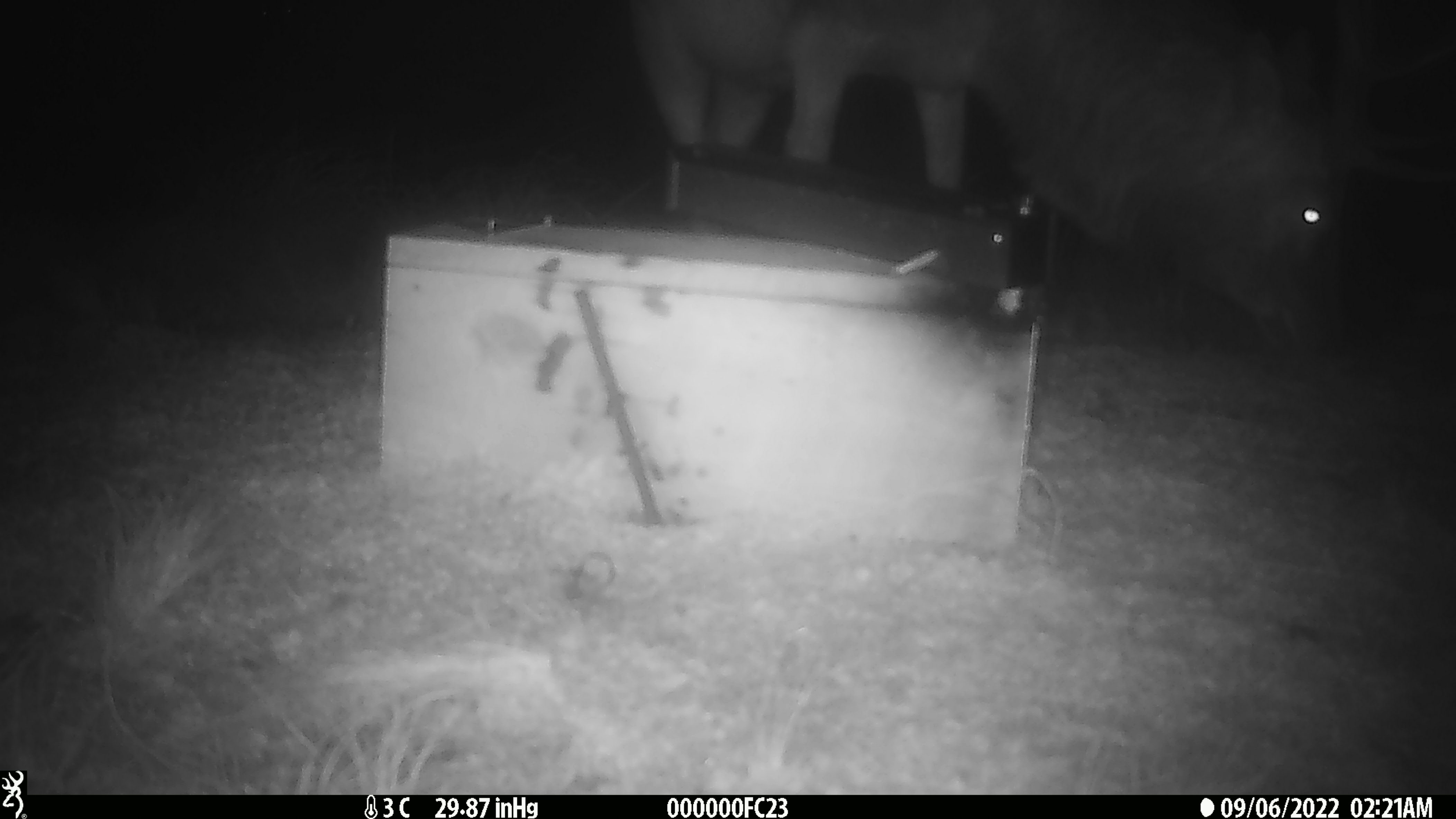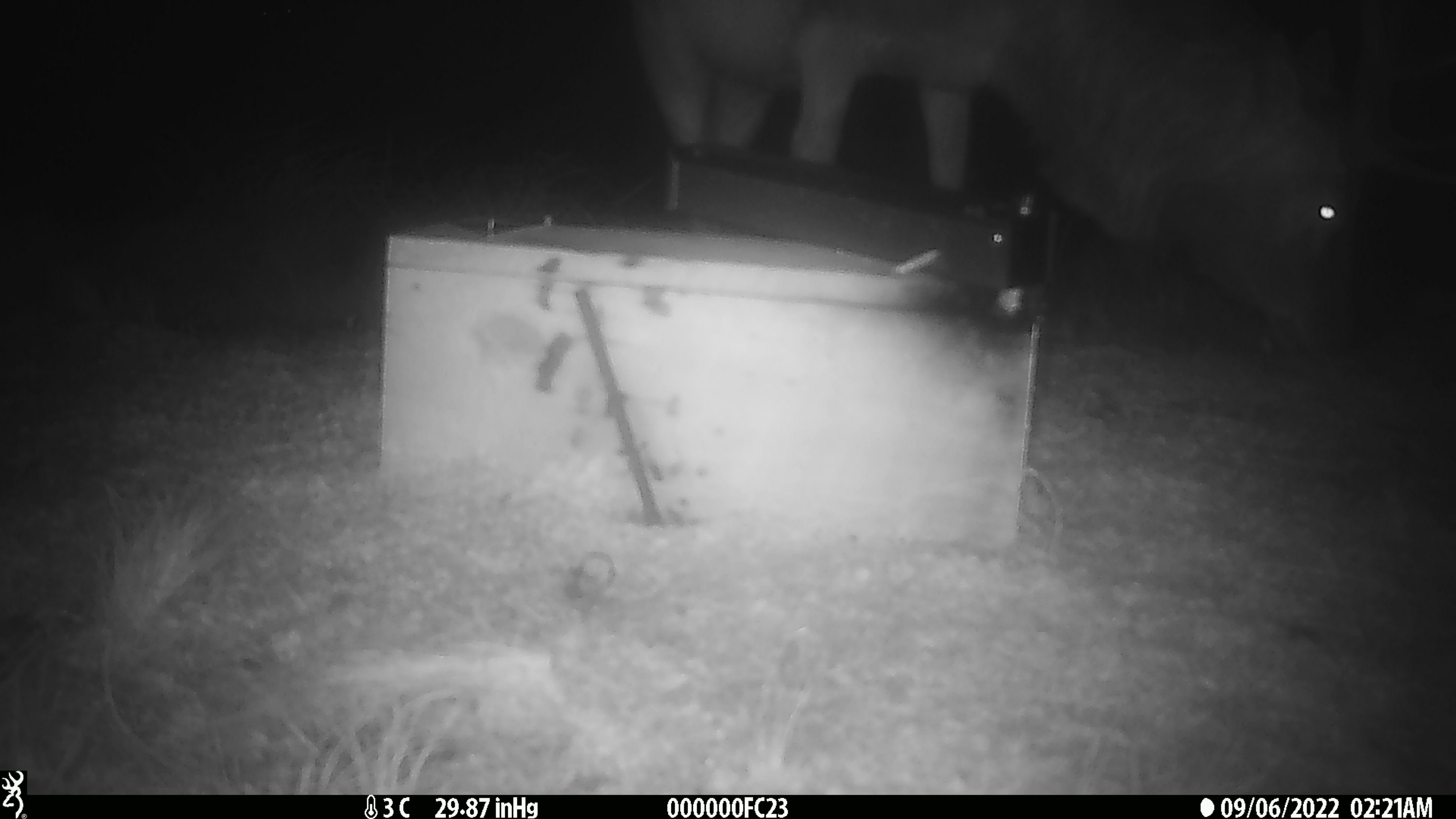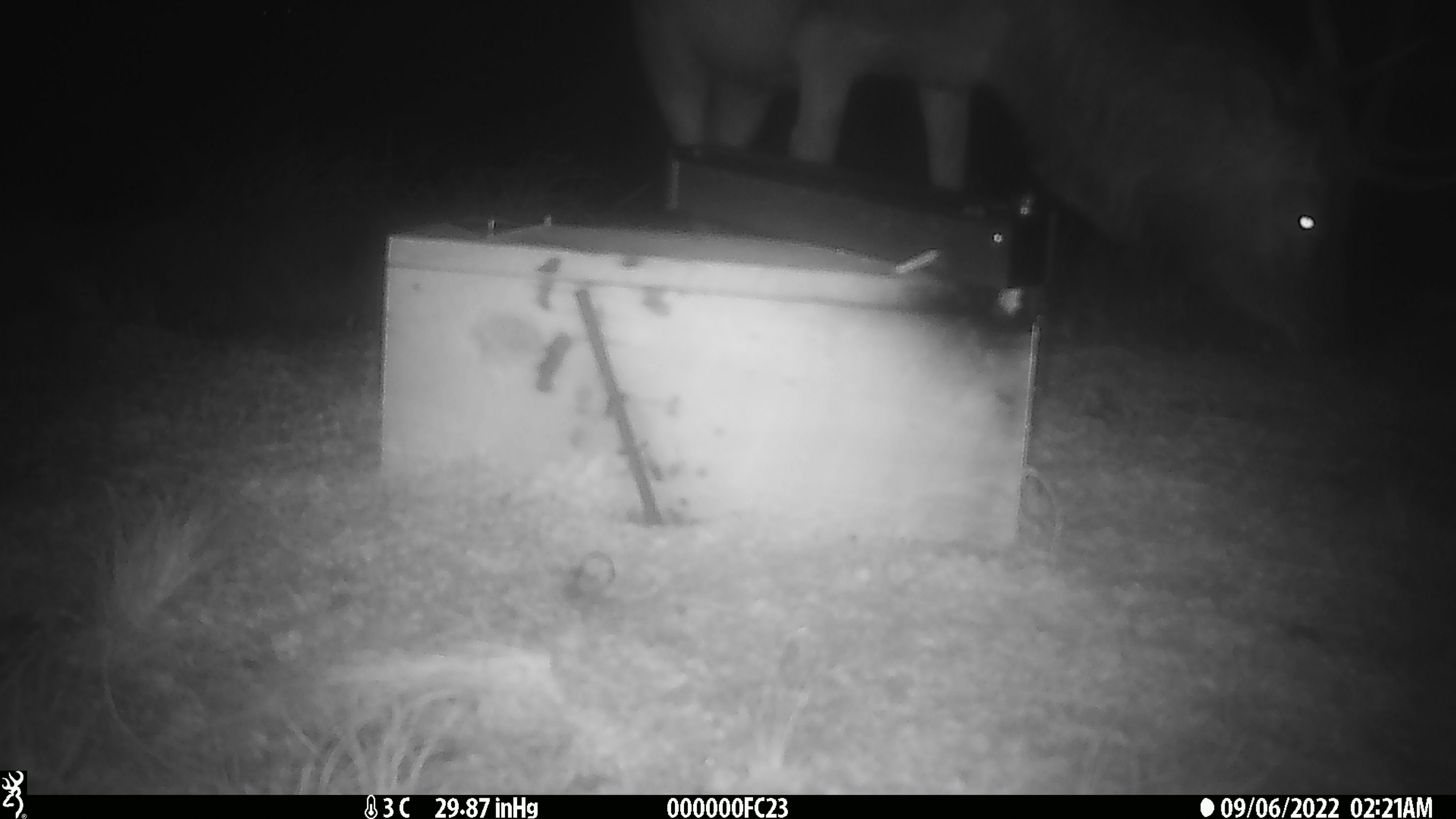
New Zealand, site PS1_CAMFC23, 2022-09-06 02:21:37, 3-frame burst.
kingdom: Animalia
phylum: Chordata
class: Mammalia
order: Artiodactyla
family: Cervidae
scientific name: Cervidae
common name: deer